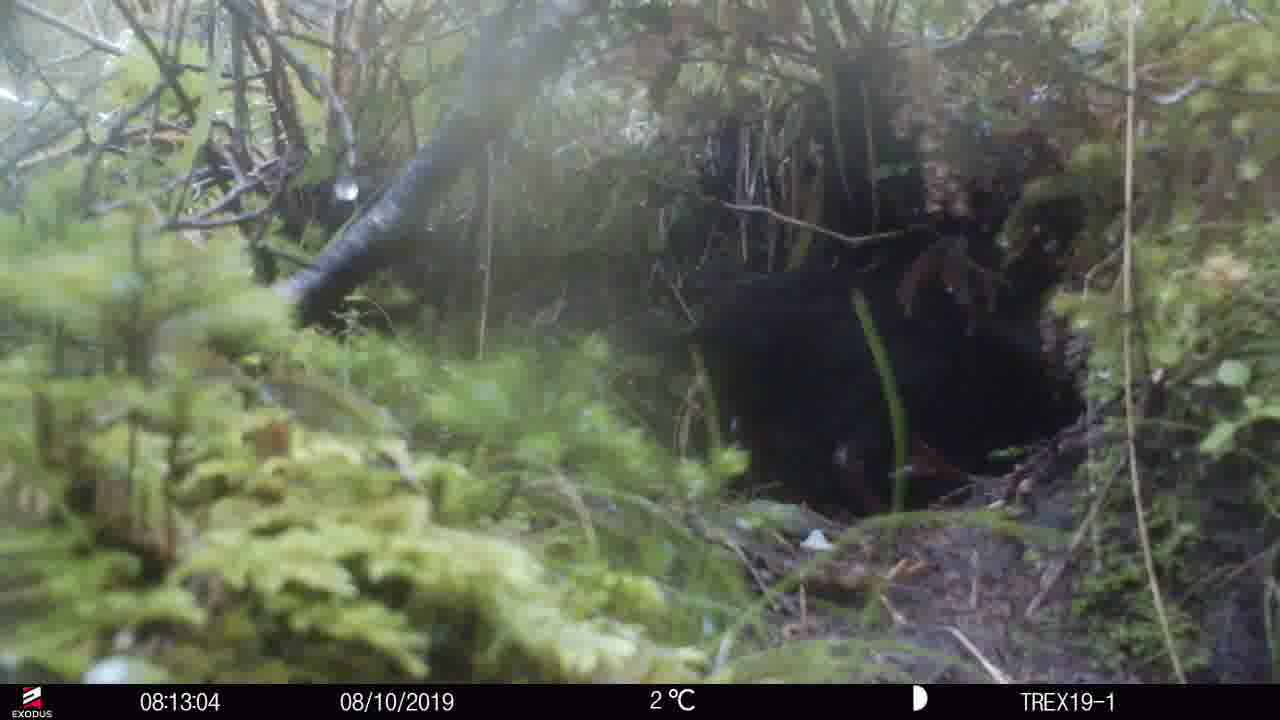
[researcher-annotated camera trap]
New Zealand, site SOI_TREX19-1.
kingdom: Animalia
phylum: Chordata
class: Aves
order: Gruiformes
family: Rallidae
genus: Gallirallus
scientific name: Gallirallus australis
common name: weka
Weka (Gallirallus australis).